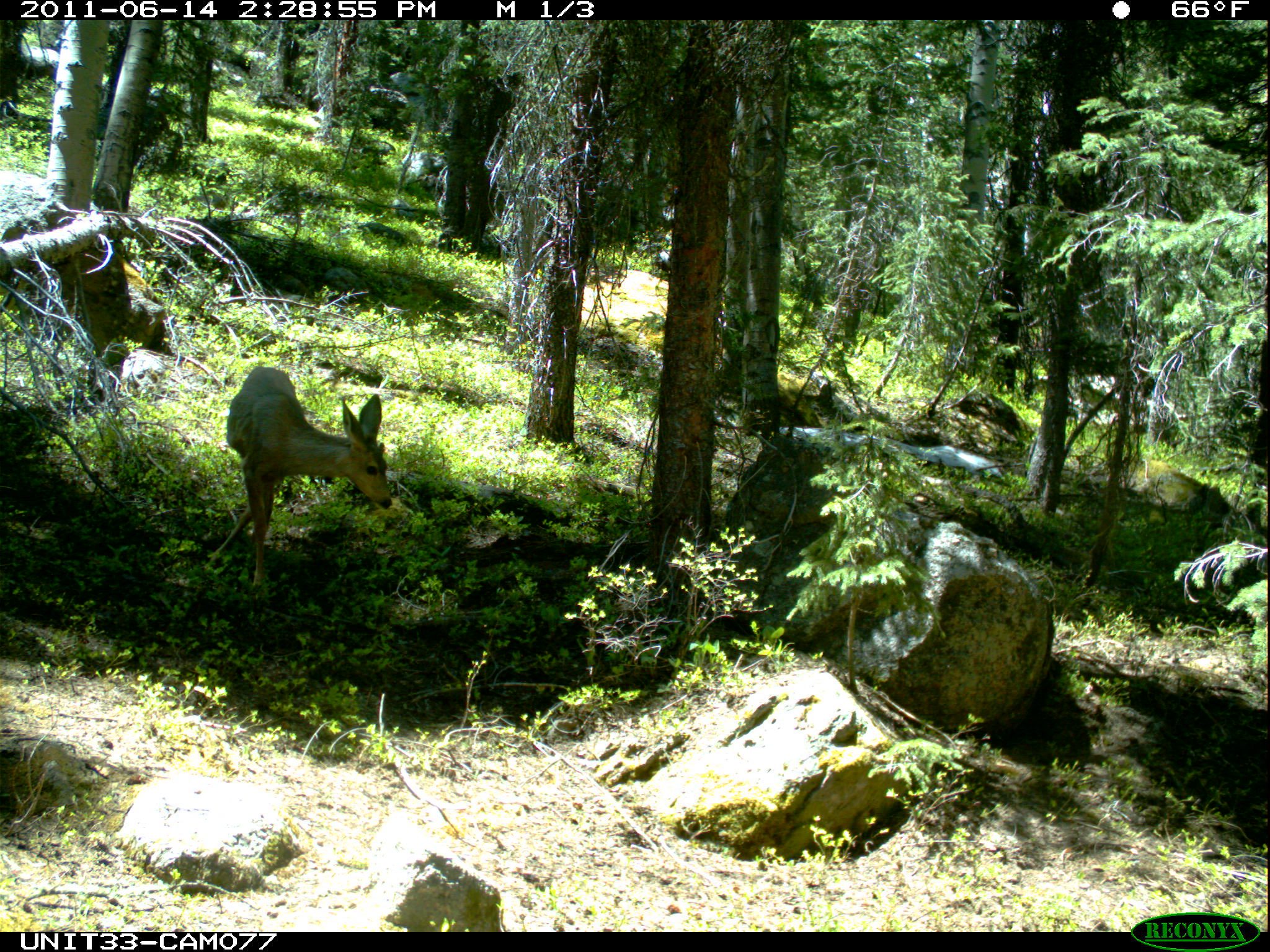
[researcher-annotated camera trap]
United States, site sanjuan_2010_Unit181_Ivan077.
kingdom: Animalia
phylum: Chordata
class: Mammalia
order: Artiodactyla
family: Cervidae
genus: Odocoileus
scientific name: Odocoileus hemionus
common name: mule deer